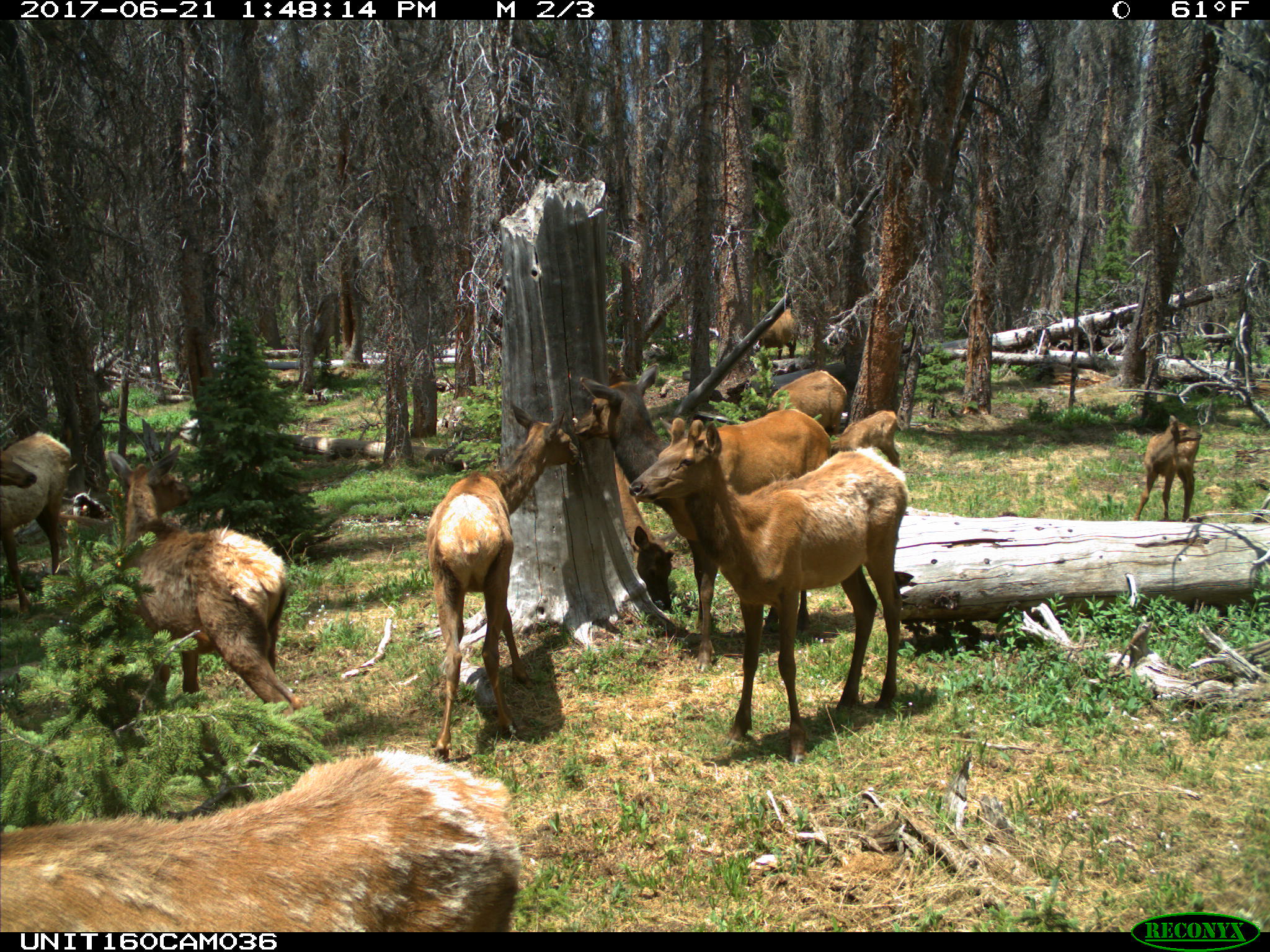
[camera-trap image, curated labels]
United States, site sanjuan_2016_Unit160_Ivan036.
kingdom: Animalia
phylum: Chordata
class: Mammalia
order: Artiodactyla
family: Cervidae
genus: Cervus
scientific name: Cervus elaphus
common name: red deer